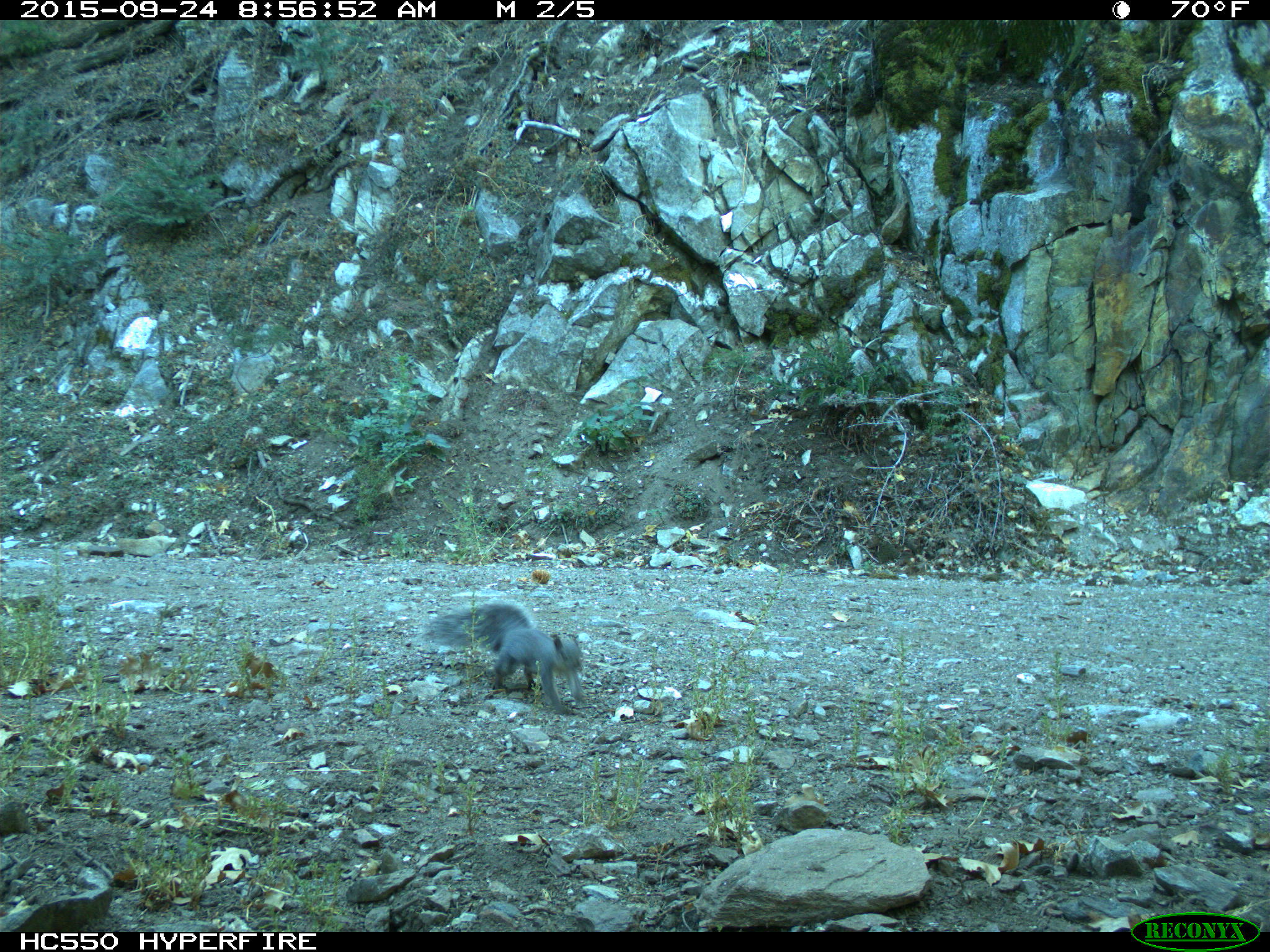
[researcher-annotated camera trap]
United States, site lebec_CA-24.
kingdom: Animalia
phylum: Chordata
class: Mammalia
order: Rodentia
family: Sciuridae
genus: Sciurus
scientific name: Sciurus carolinensis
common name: eastern gray squirrel